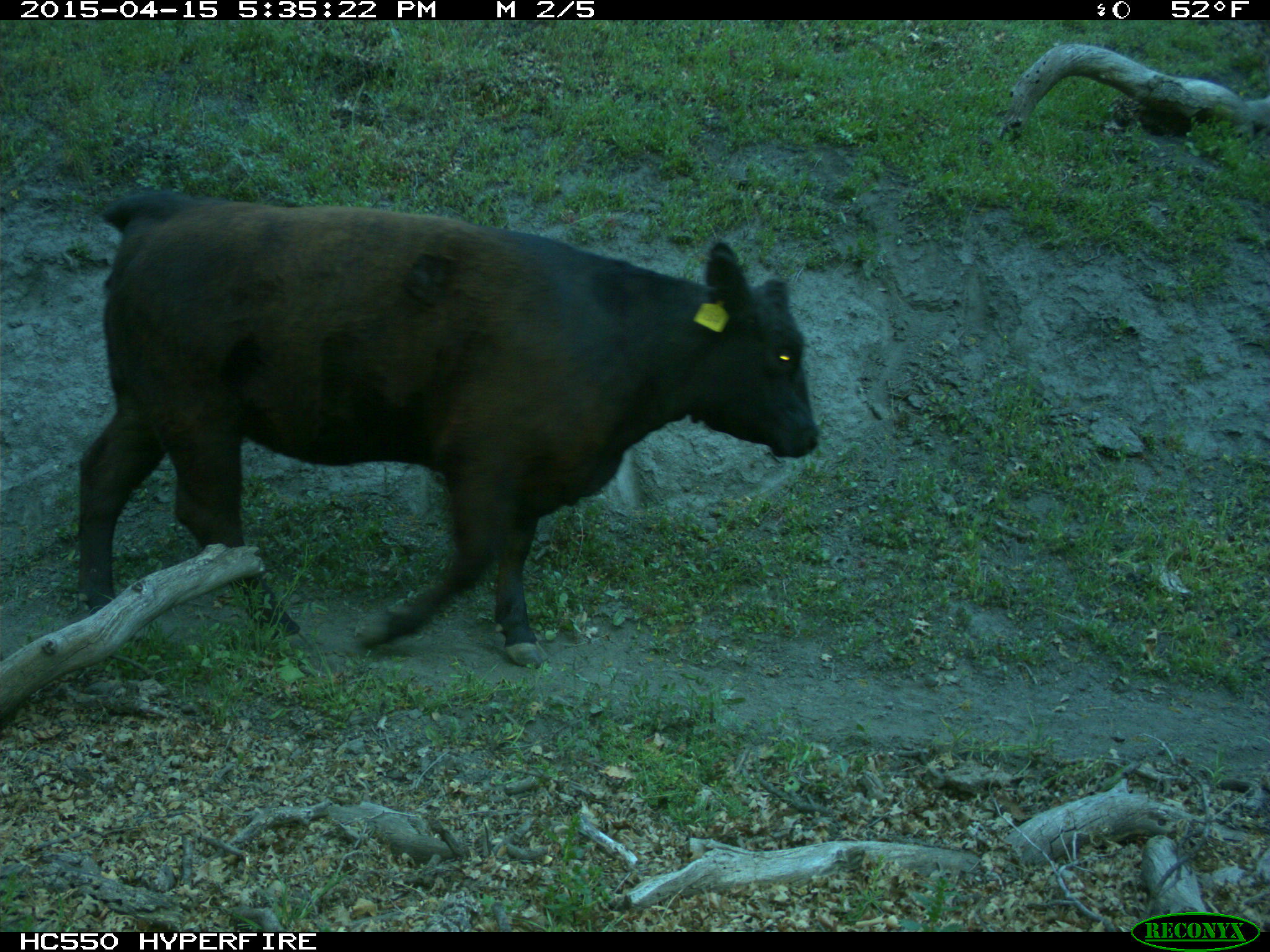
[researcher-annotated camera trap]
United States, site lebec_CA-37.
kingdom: Animalia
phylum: Chordata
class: Mammalia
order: Artiodactyla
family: Bovidae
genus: Bos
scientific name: Bos taurus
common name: domestic cow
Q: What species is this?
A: Bos taurus (domestic cow).